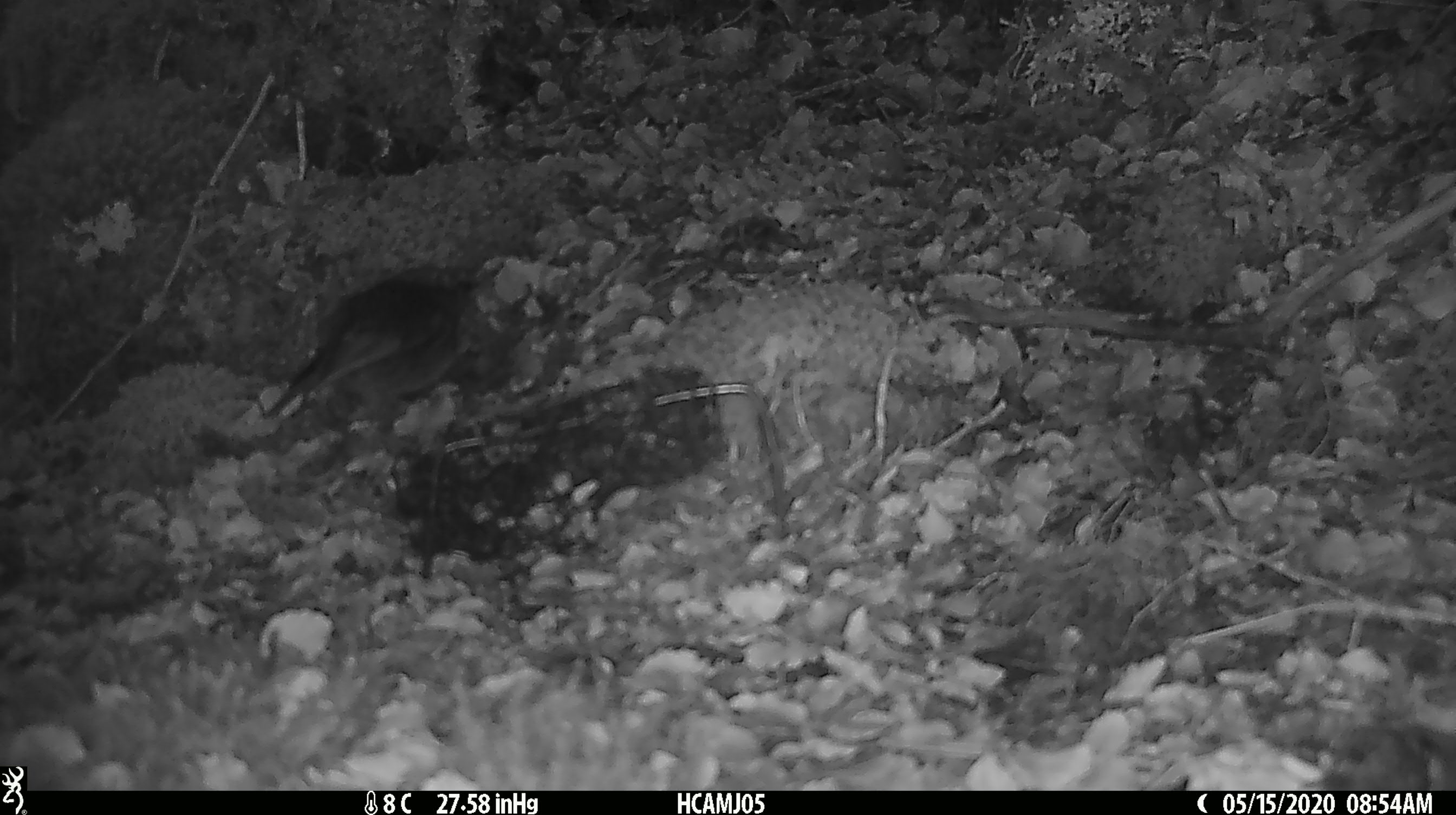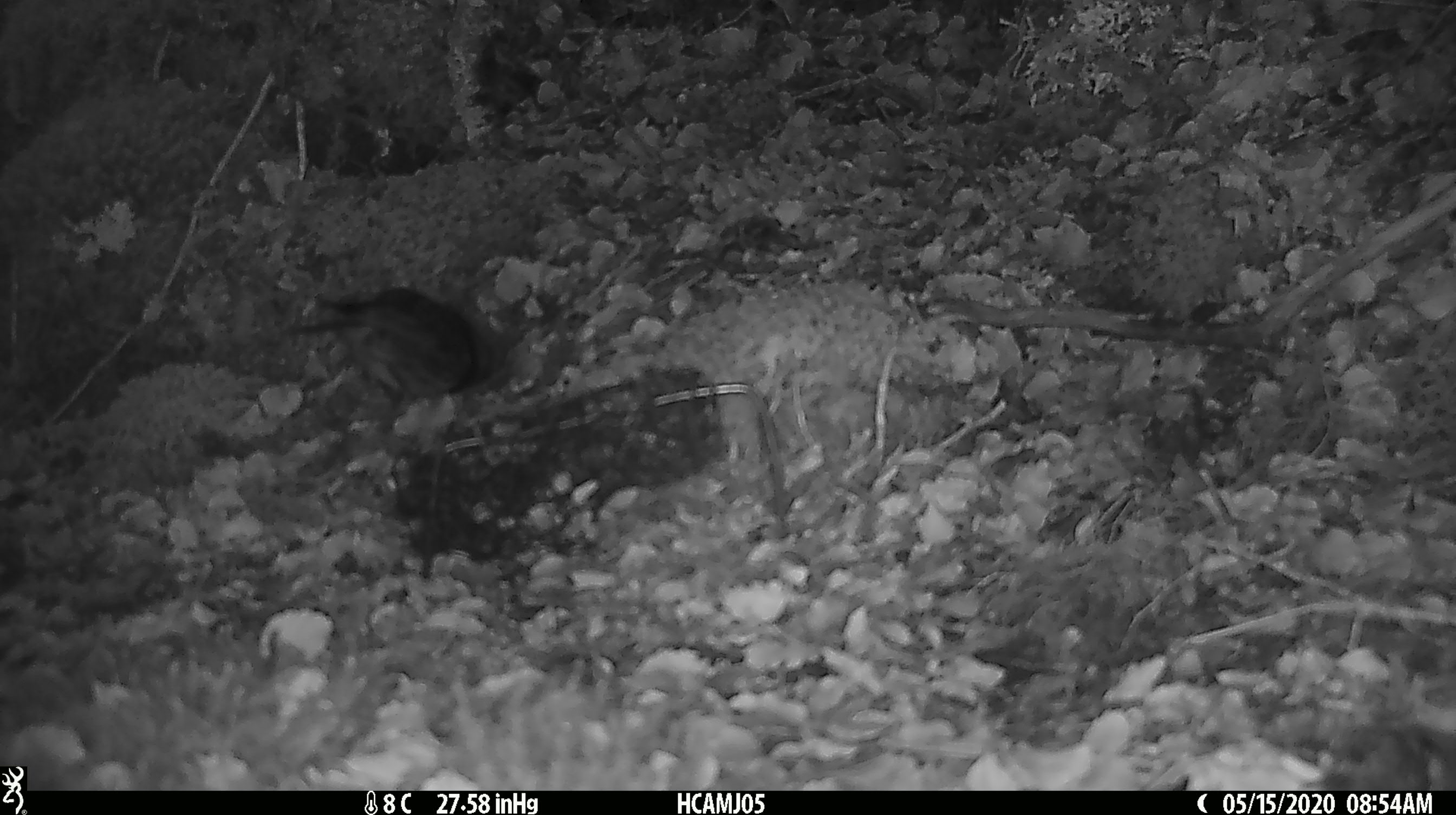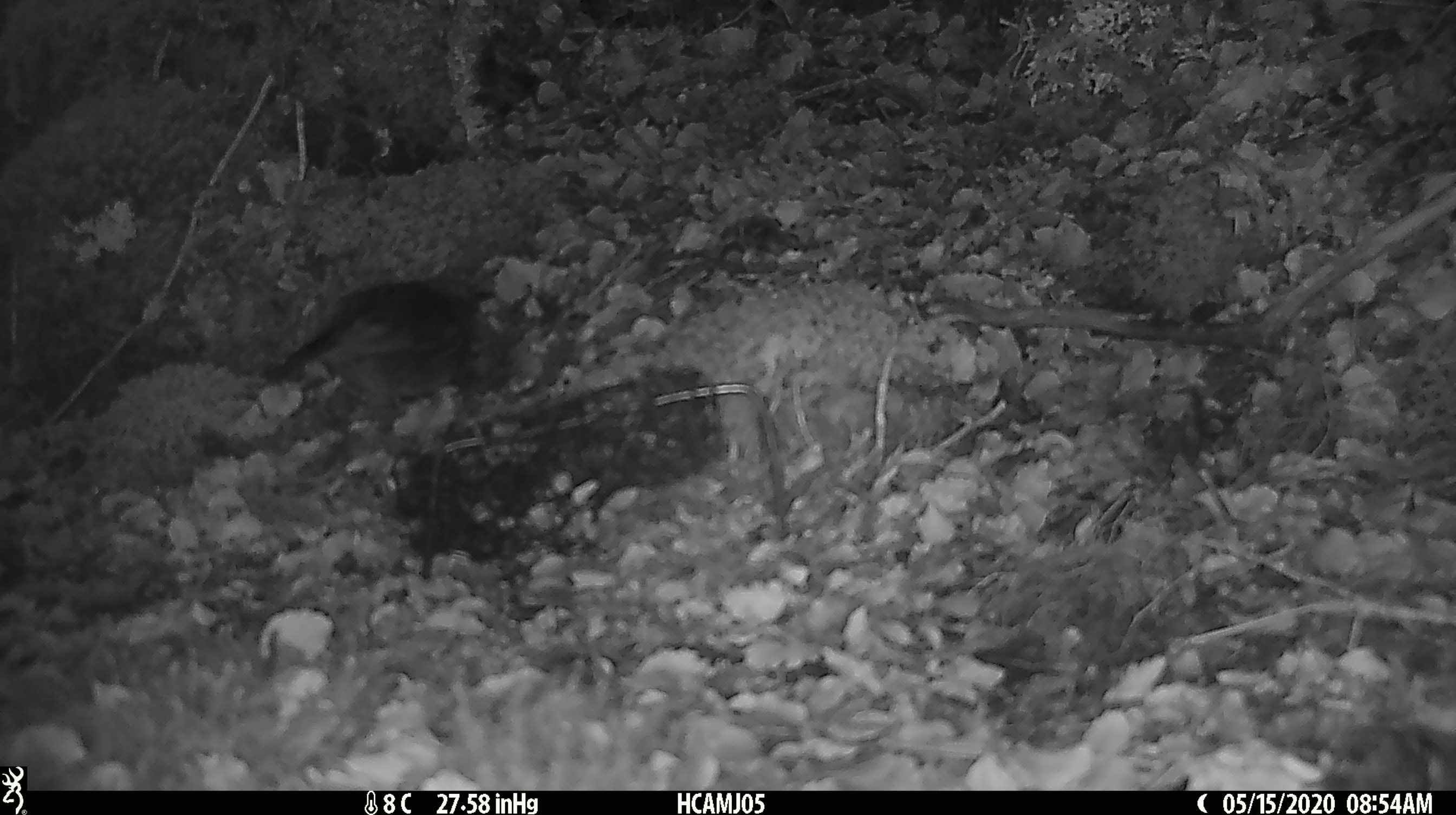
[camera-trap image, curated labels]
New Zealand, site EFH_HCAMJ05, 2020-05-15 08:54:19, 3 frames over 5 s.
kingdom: Animalia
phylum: Chordata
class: Aves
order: Passeriformes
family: Petroicidae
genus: Petroica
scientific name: Petroica australis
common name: new zealand robin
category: robin